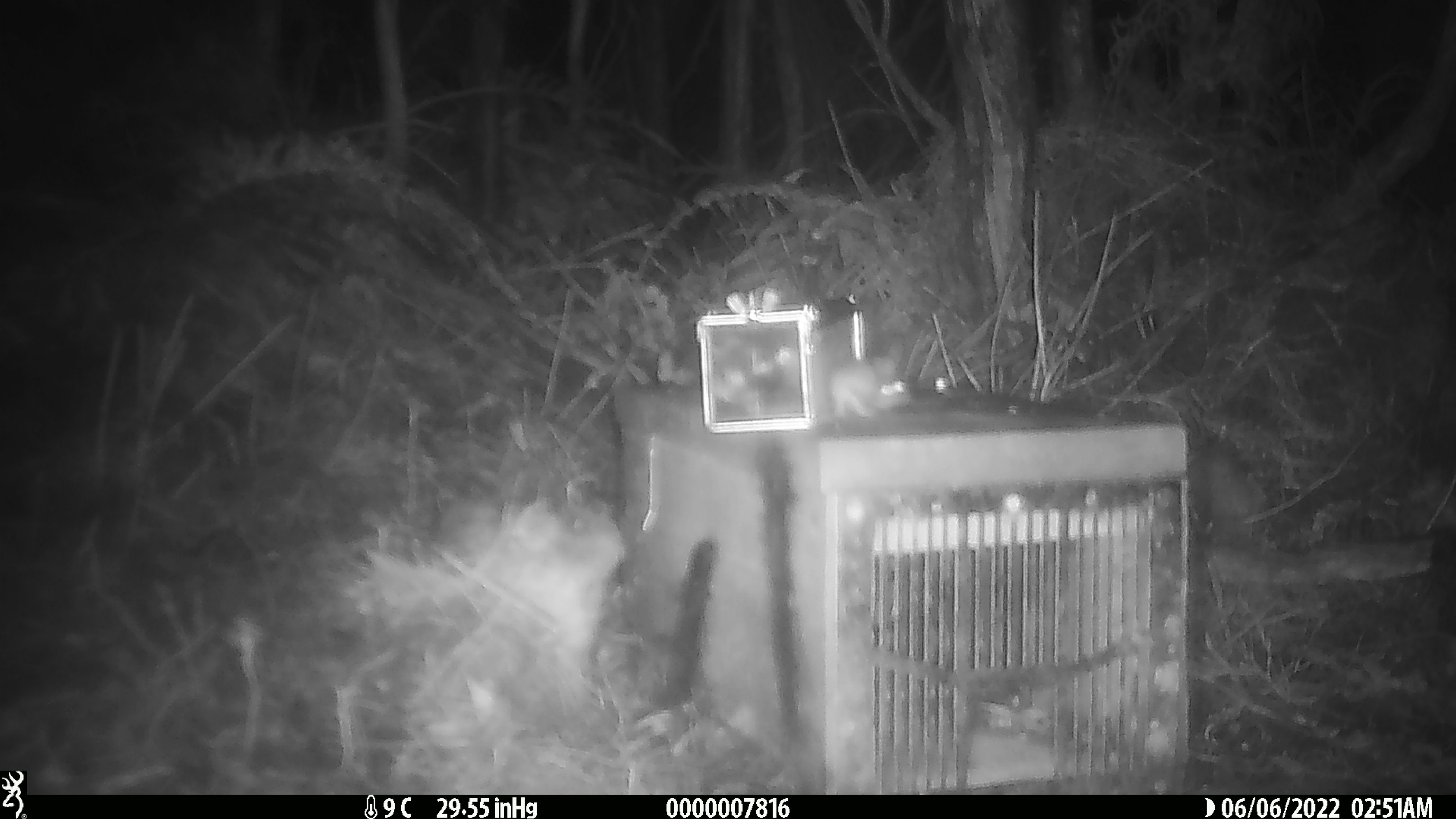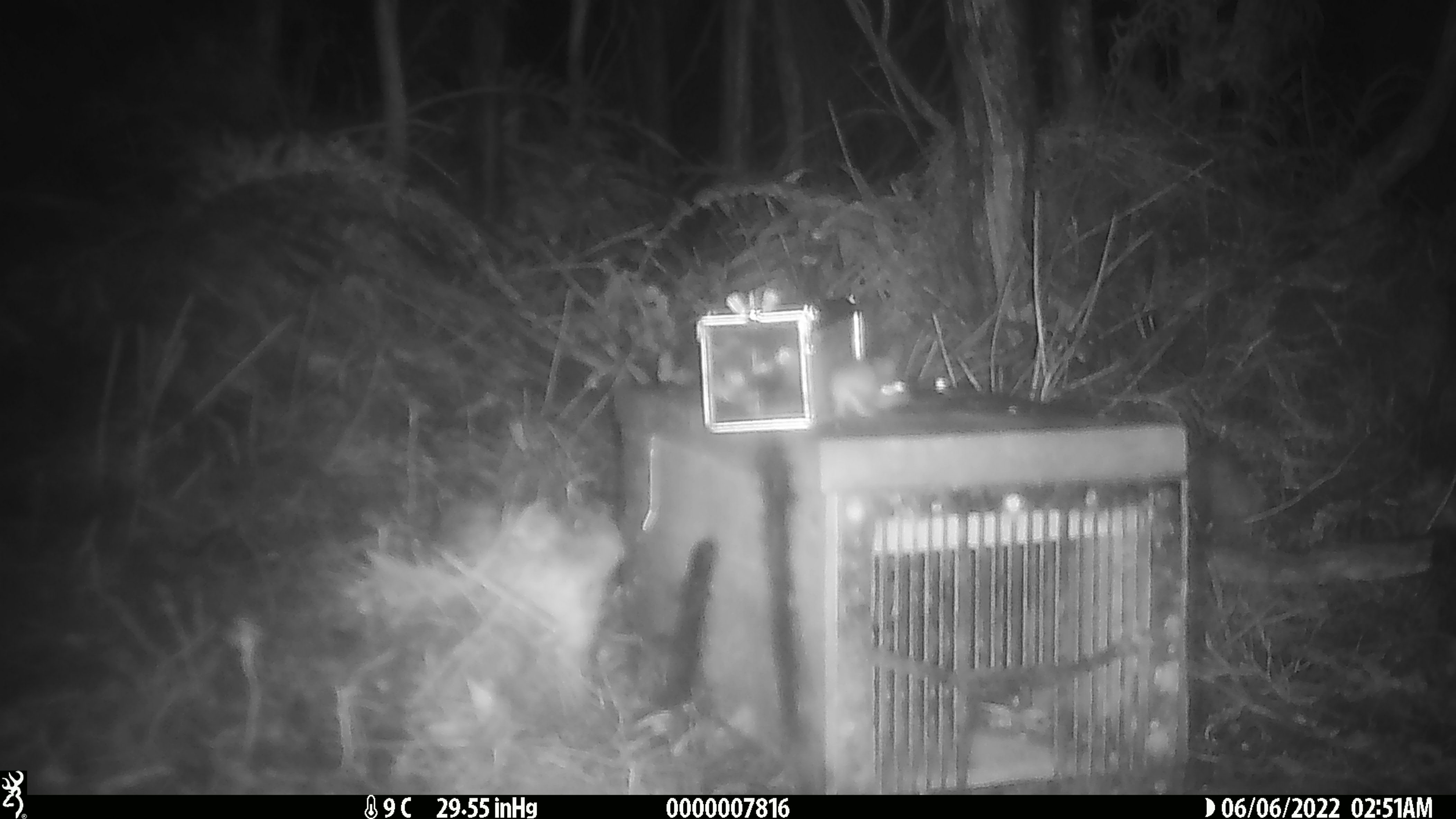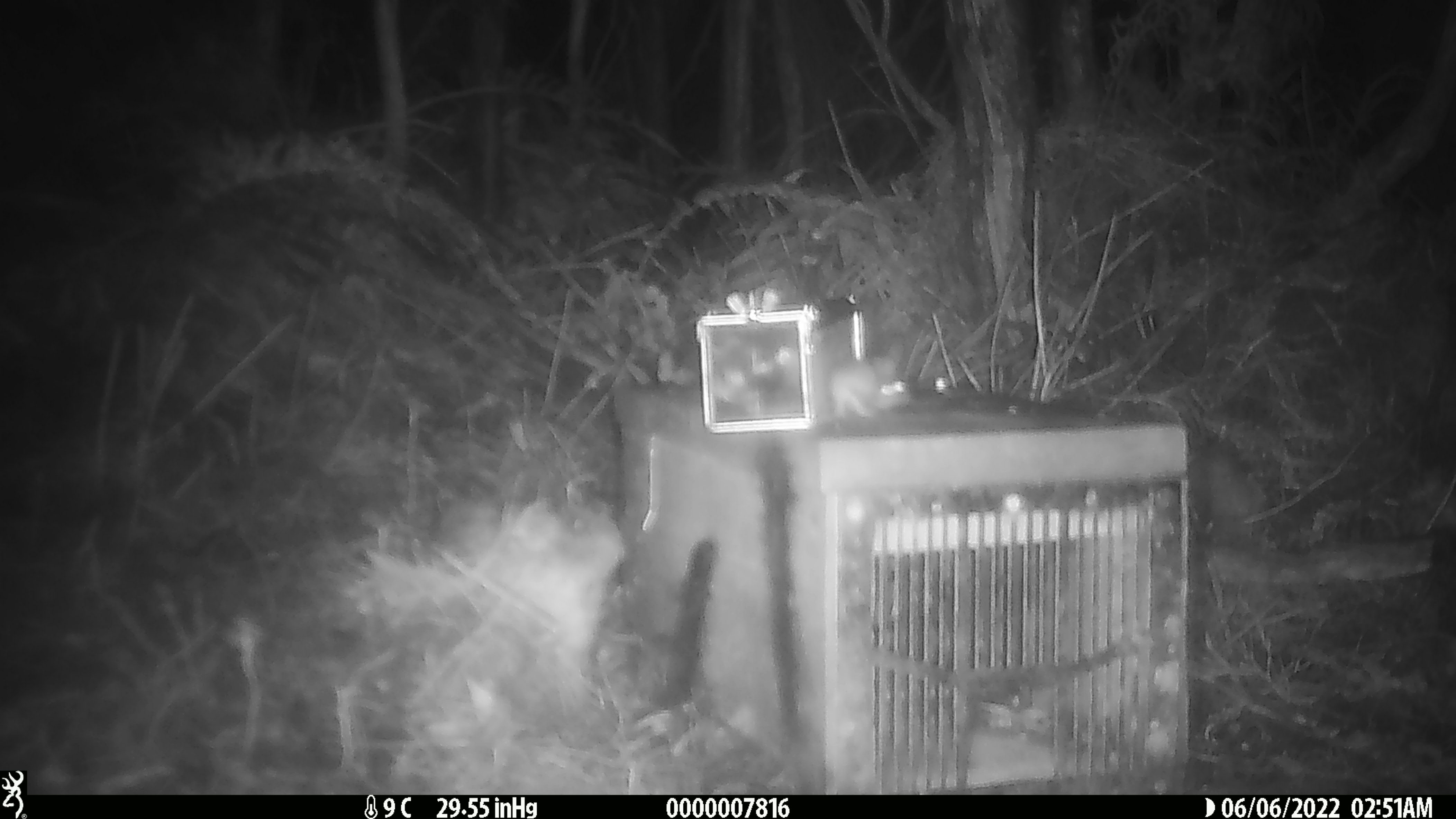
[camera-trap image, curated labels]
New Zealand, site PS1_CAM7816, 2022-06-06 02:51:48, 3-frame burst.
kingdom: Animalia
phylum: Chordata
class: Mammalia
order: Rodentia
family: Muridae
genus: Mus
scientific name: Mus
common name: mouse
Mouse (Mus).